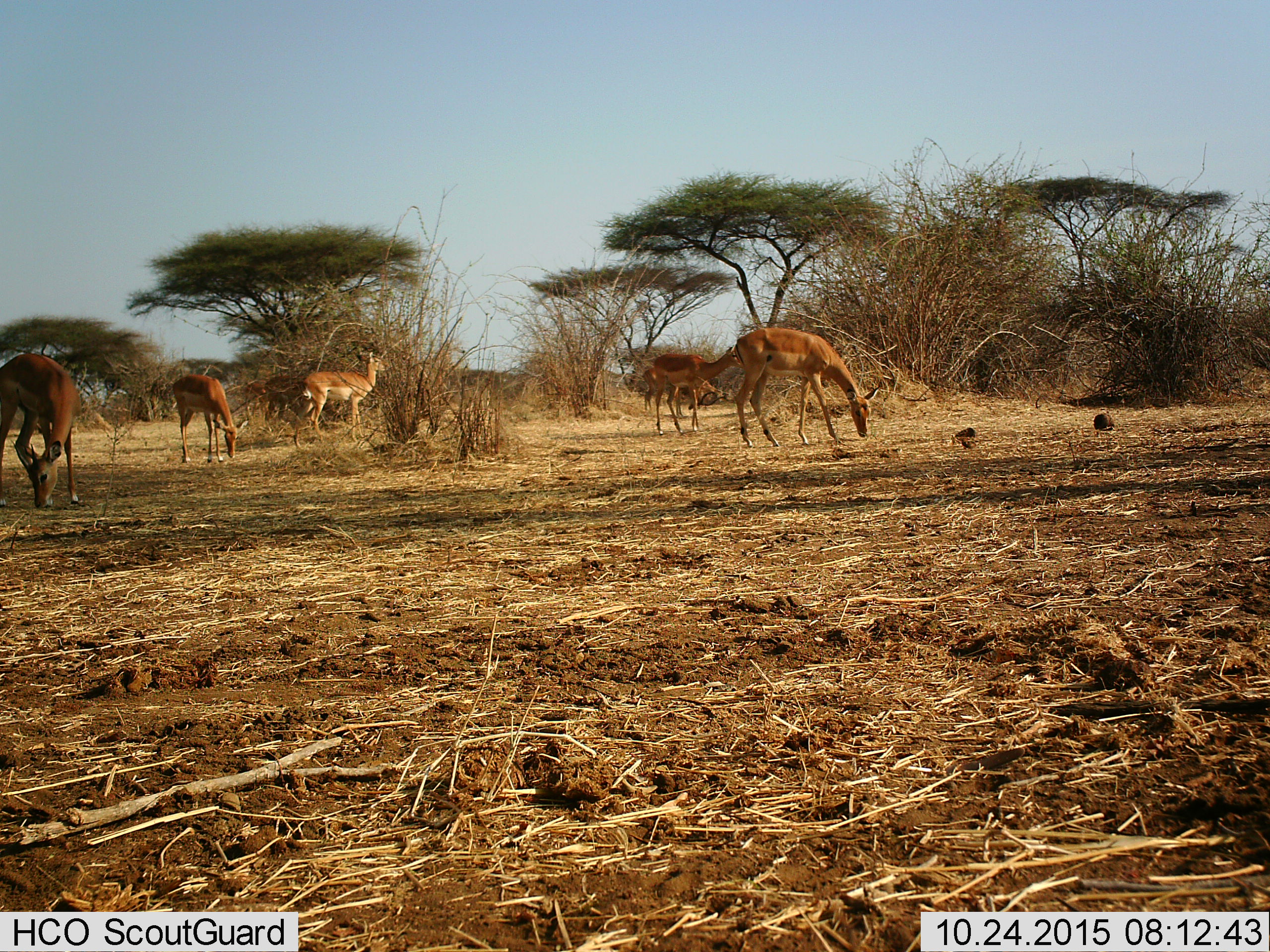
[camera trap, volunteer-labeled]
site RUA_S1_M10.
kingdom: Animalia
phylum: Chordata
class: Mammalia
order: Artiodactyla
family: Bovidae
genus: Aepyceros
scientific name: Aepyceros melampus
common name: impala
Impala (Aepyceros melampus), count 6. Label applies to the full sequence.